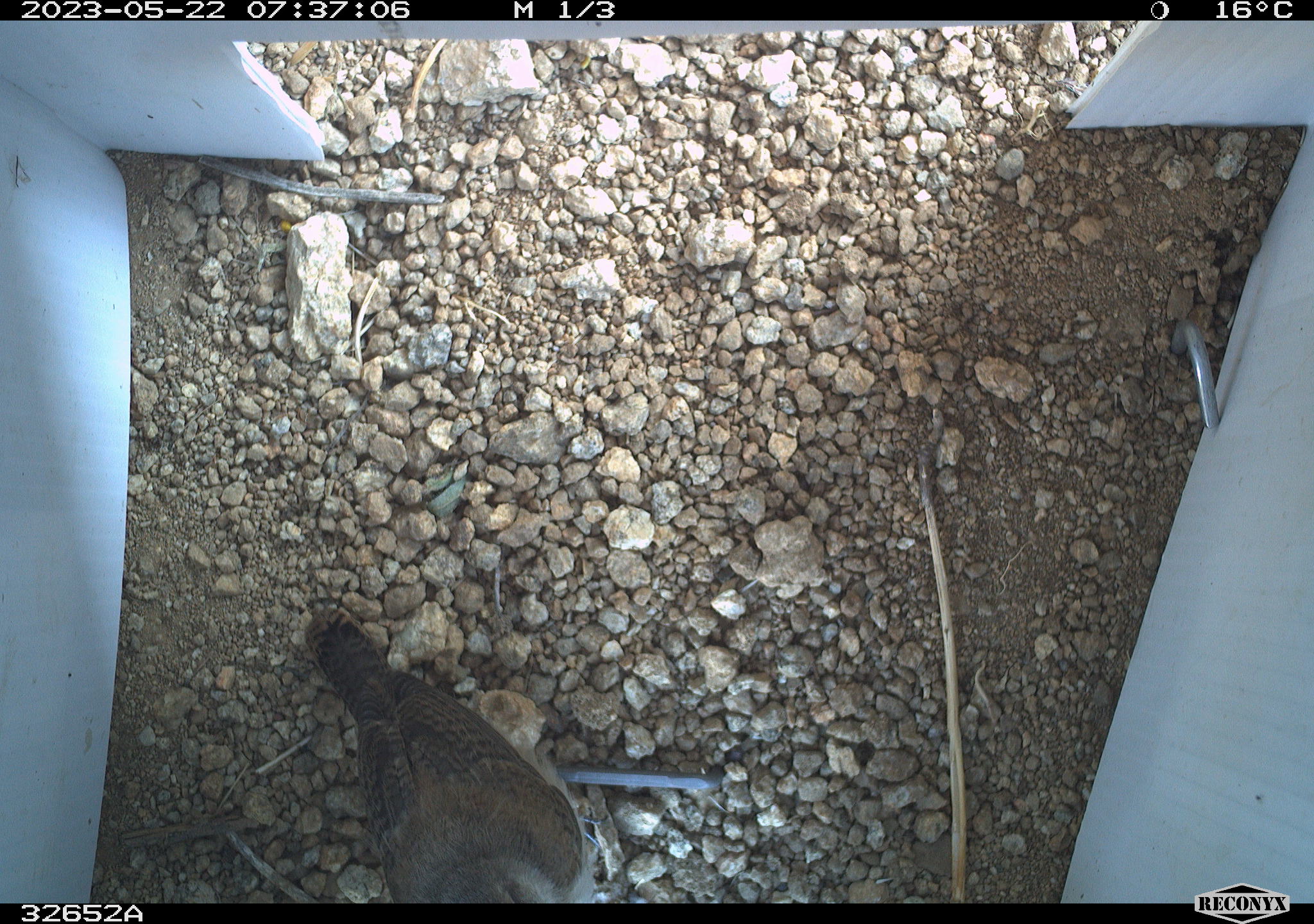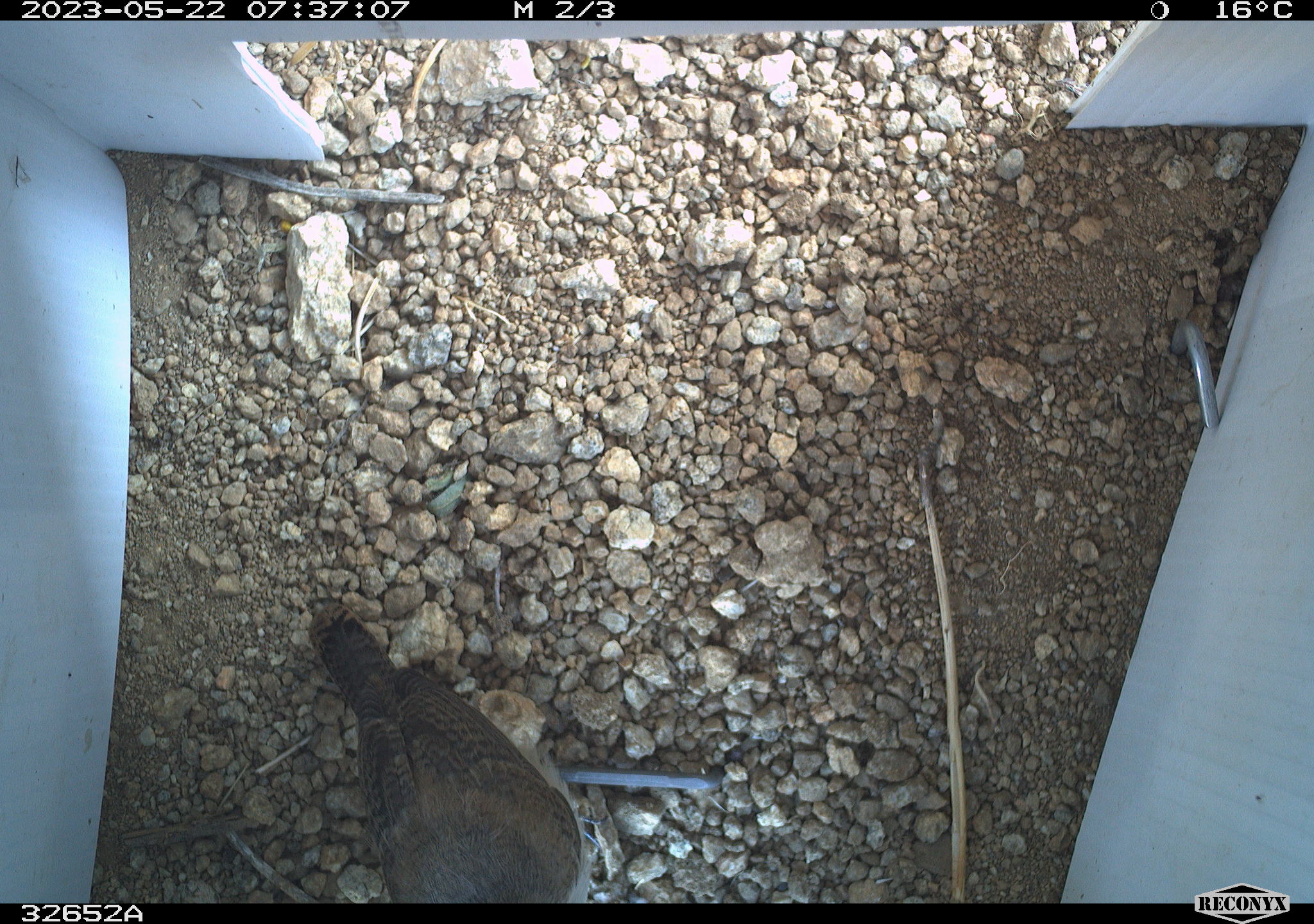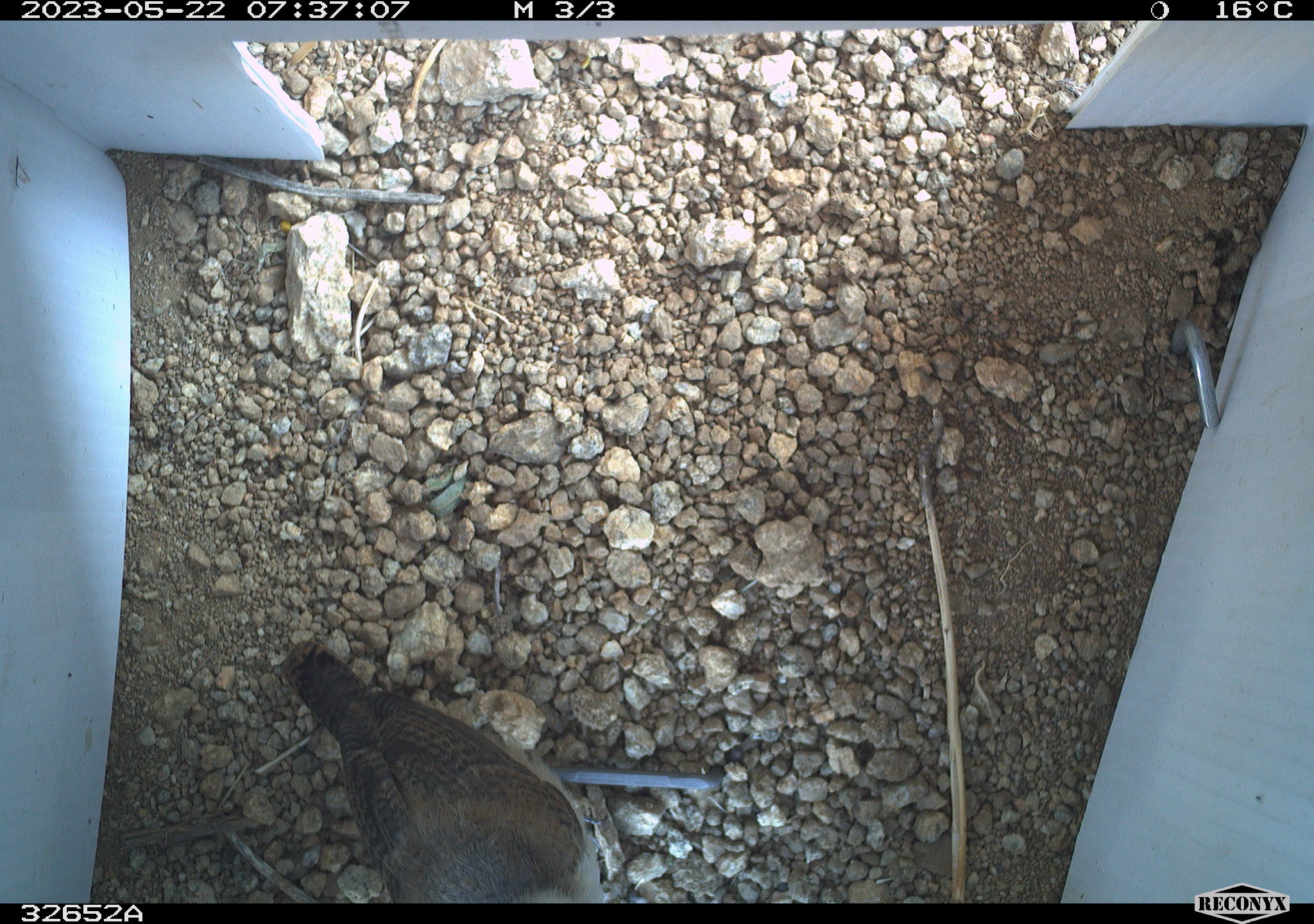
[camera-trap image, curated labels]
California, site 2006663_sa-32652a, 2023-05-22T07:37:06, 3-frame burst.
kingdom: Animalia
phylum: Chordata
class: Aves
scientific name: Aves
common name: bird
Bird (Aves).